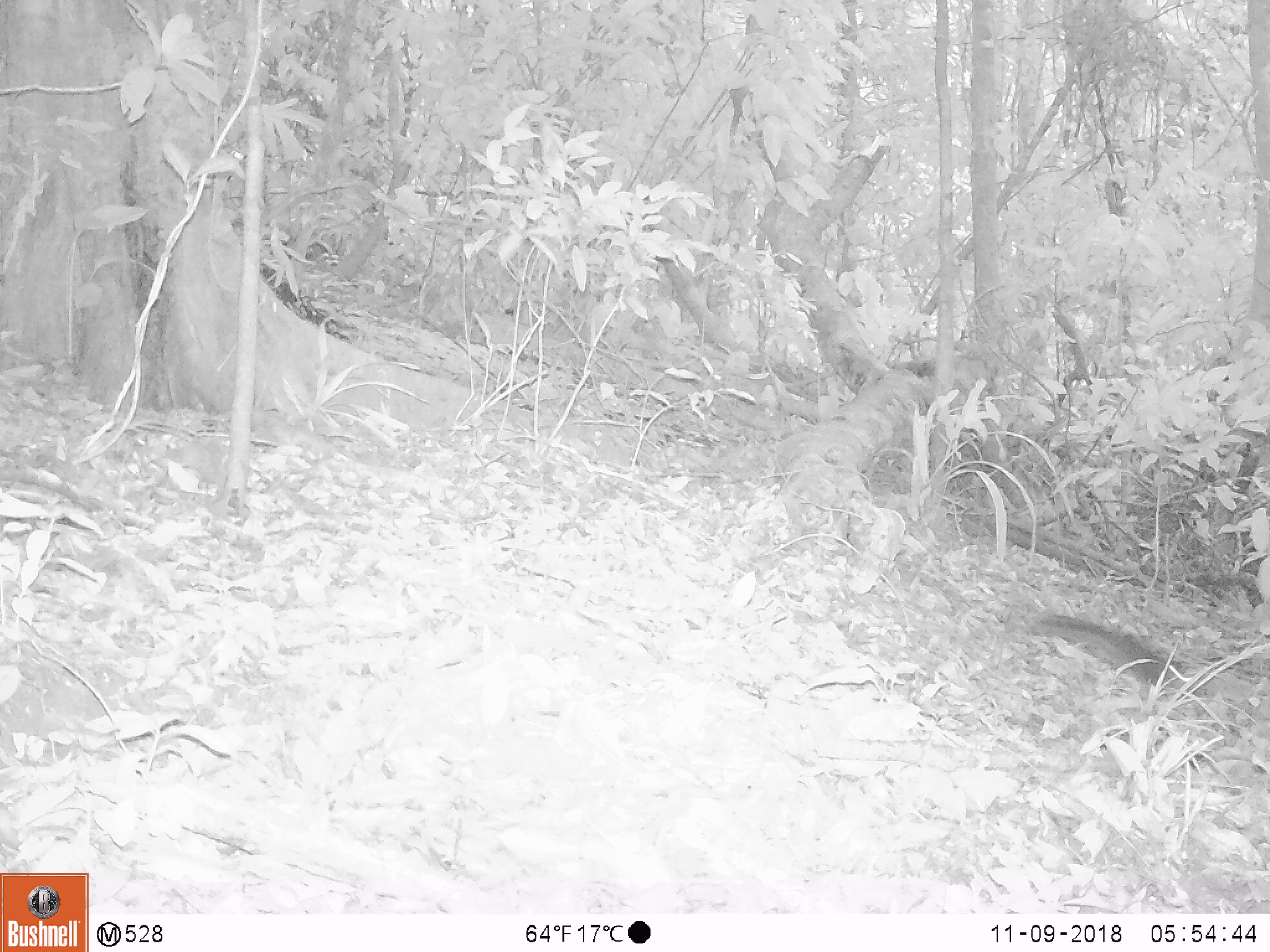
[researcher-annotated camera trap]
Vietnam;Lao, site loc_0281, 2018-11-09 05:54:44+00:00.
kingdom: Animalia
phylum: Chordata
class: Mammalia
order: Rodentia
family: Muridae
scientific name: Muridae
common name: old-world mice and rats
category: unidentified murid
Unidentified murid (old-world mice and rats) (Muridae). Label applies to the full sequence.